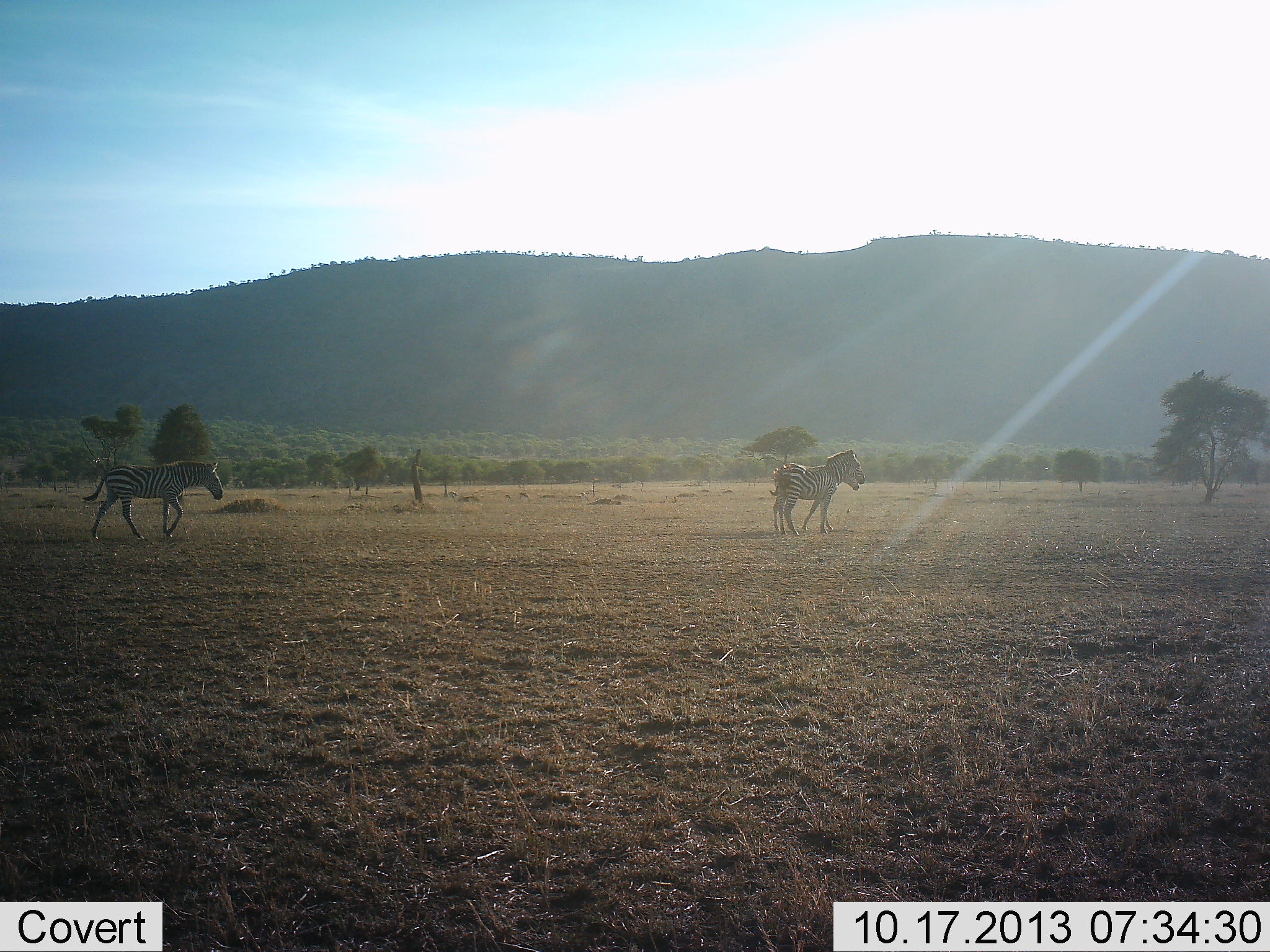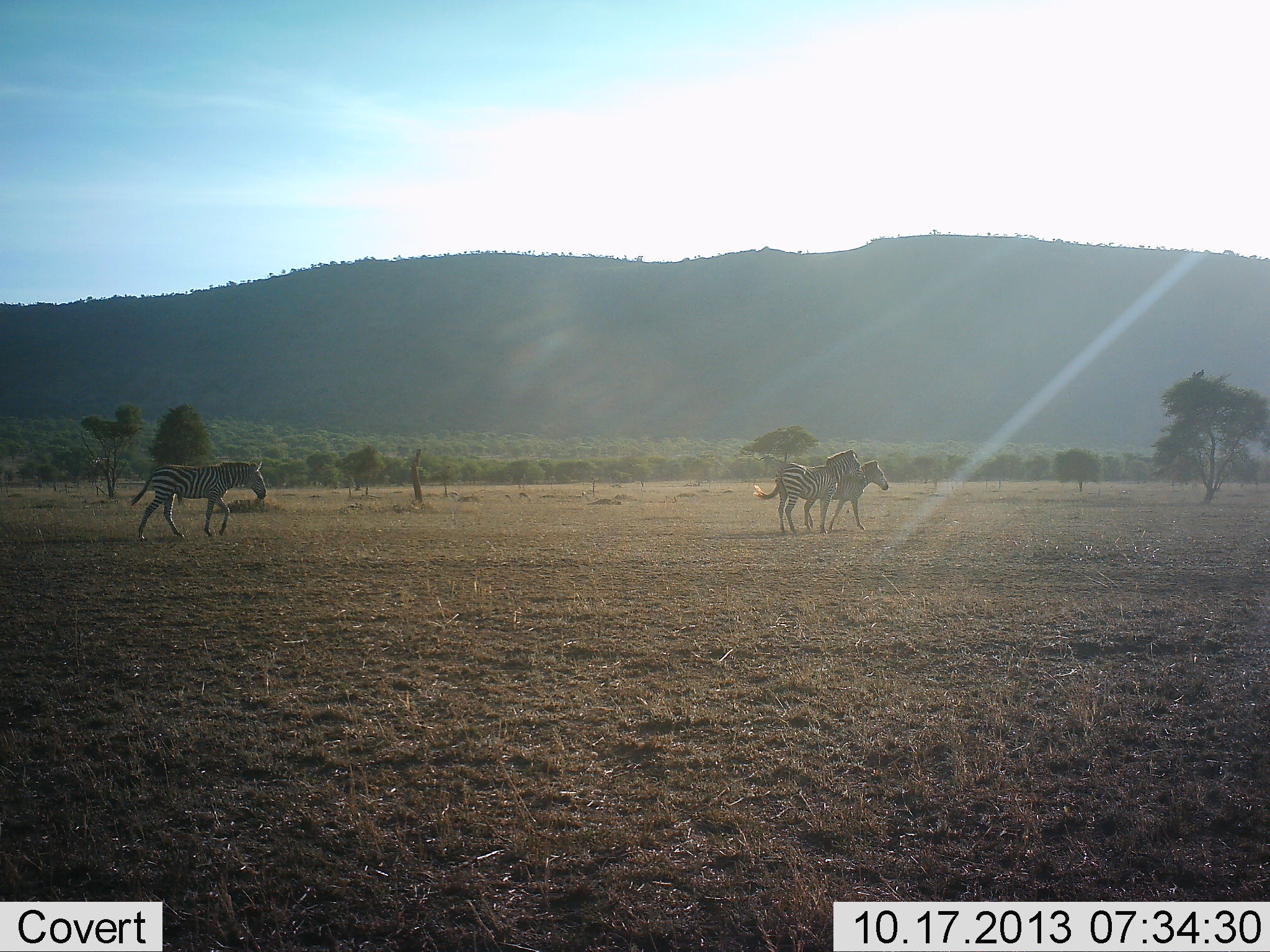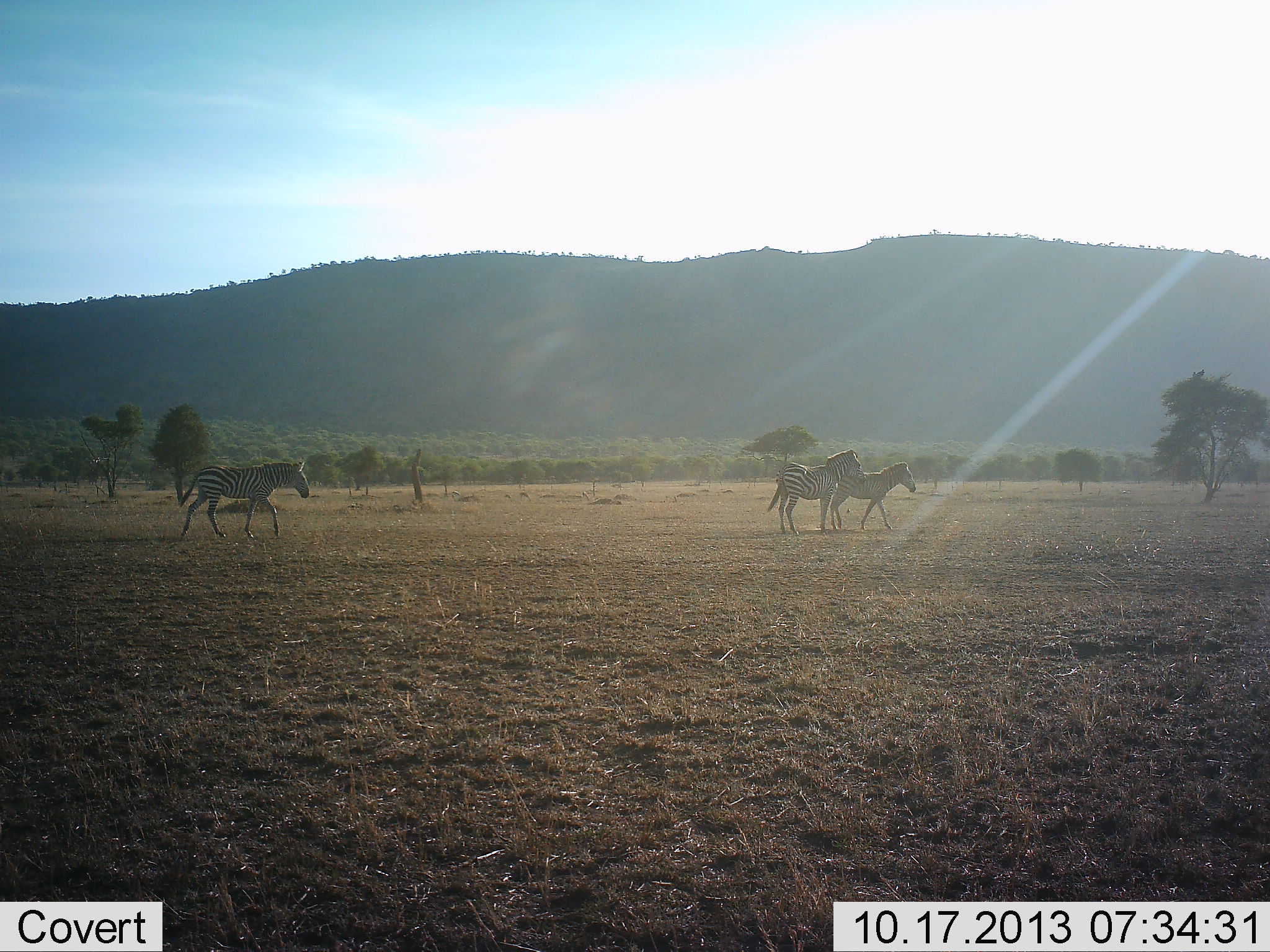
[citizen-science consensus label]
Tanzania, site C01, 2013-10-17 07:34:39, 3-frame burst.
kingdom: Animalia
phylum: Chordata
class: Mammalia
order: Perissodactyla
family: Equidae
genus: Equus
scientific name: Equus quagga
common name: plains zebra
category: zebra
Zebra (plains zebra) (Equus quagga), count 3. Behavior (volunteer vote fractions): standing 28%, resting 0%, moving 100%, interacting 0%. Young present (vote fraction): 4%. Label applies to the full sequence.